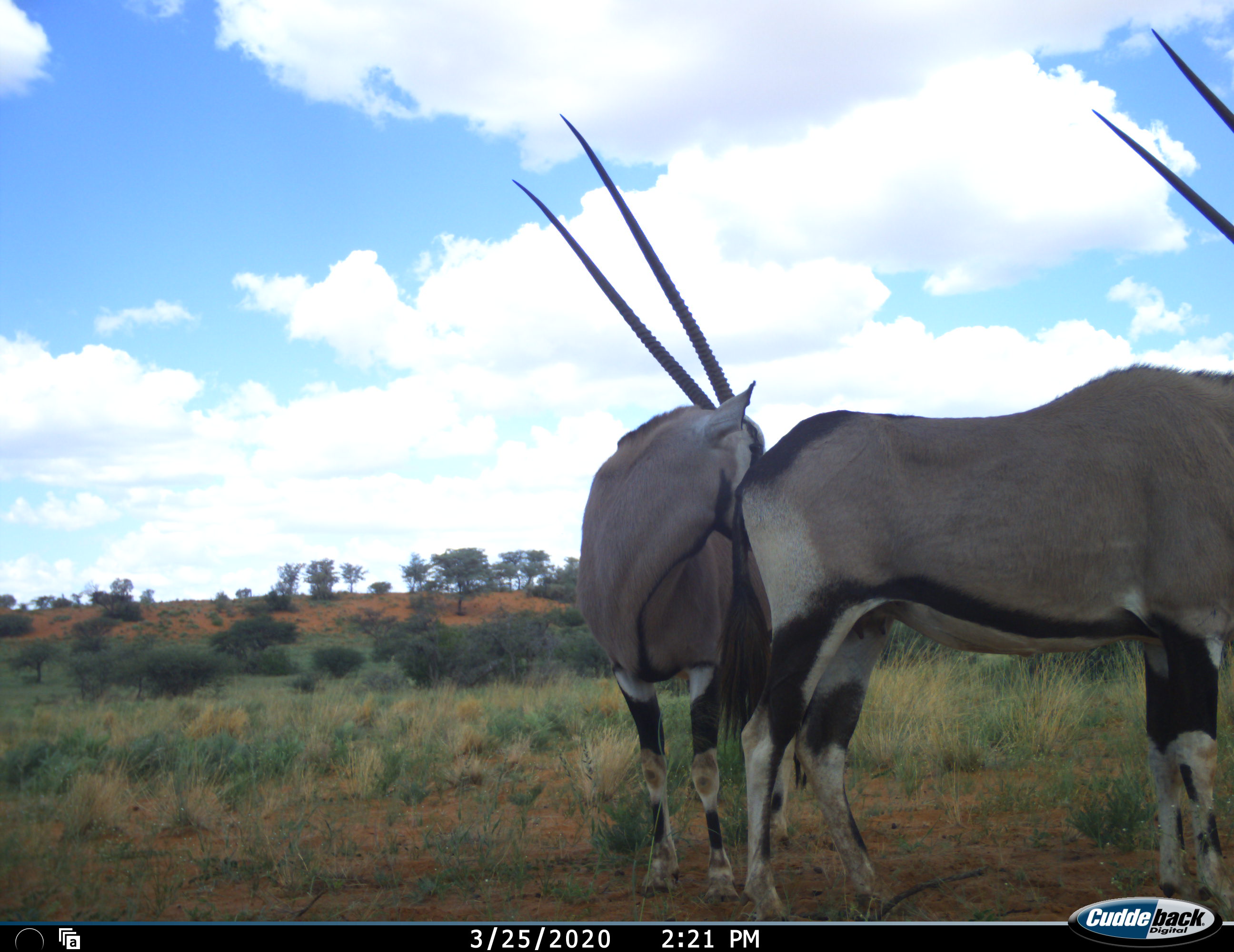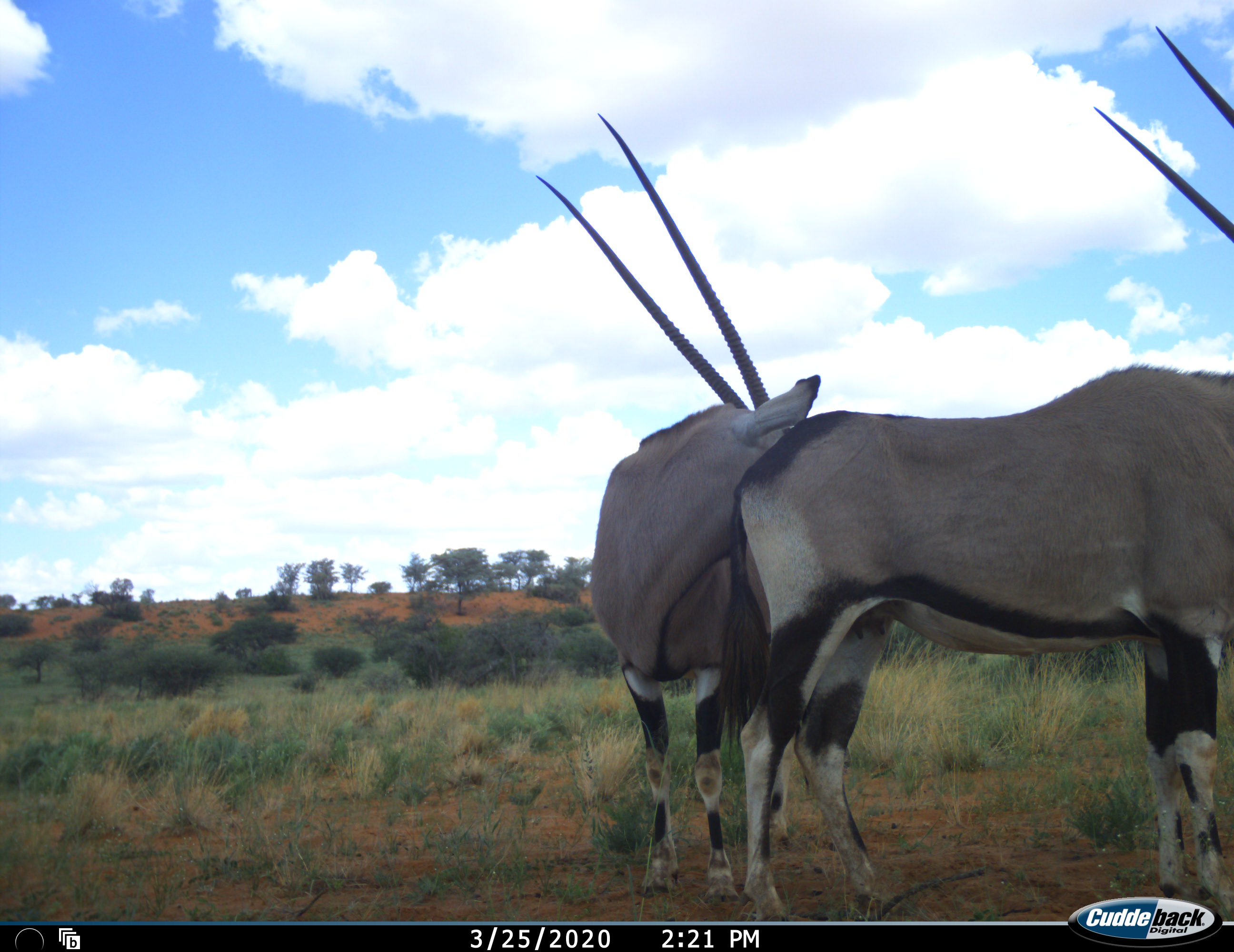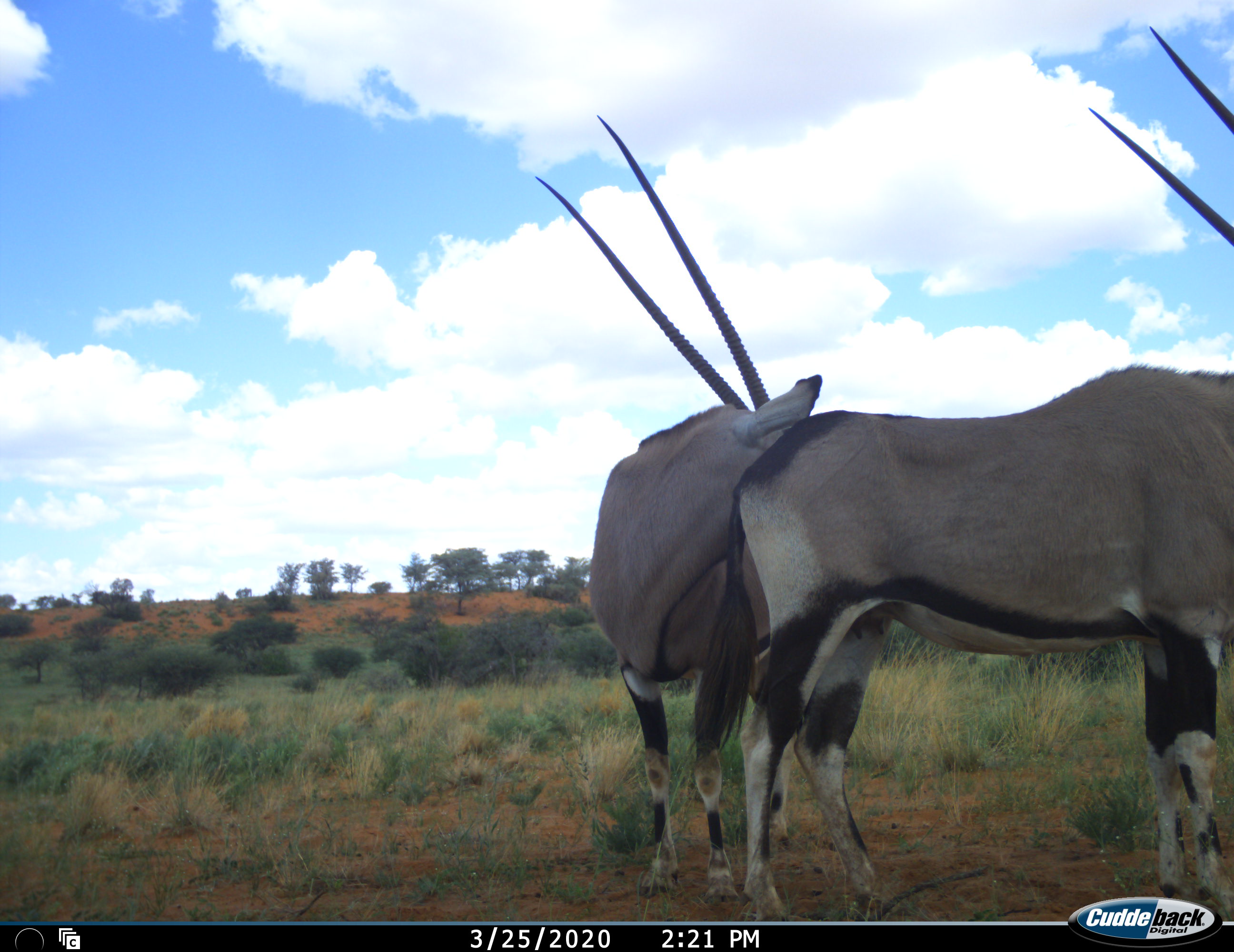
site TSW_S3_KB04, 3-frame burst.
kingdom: Animalia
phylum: Chordata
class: Mammalia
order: Artiodactyla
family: Bovidae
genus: Oryx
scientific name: Oryx gazella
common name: gemsbok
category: oryx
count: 2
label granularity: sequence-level